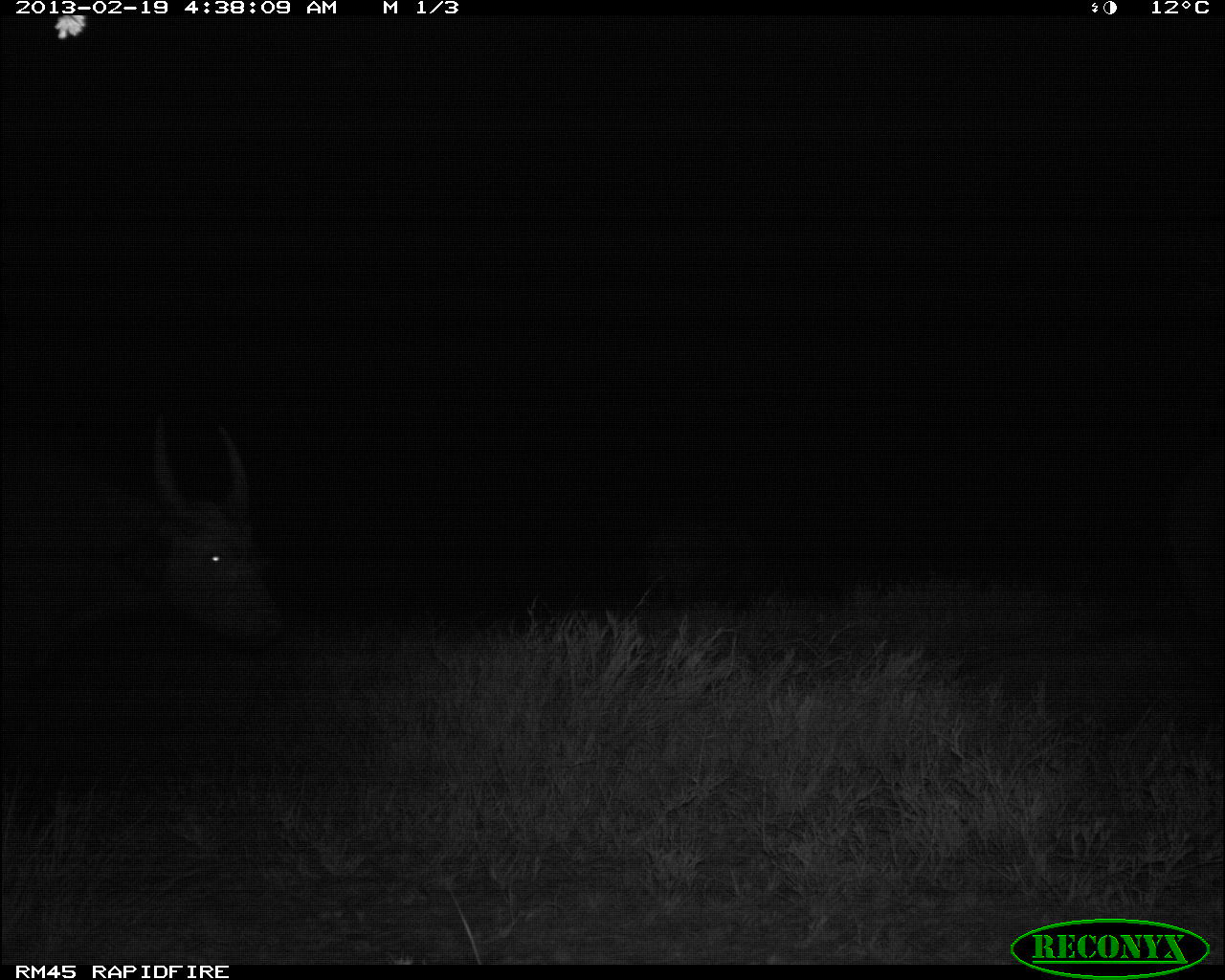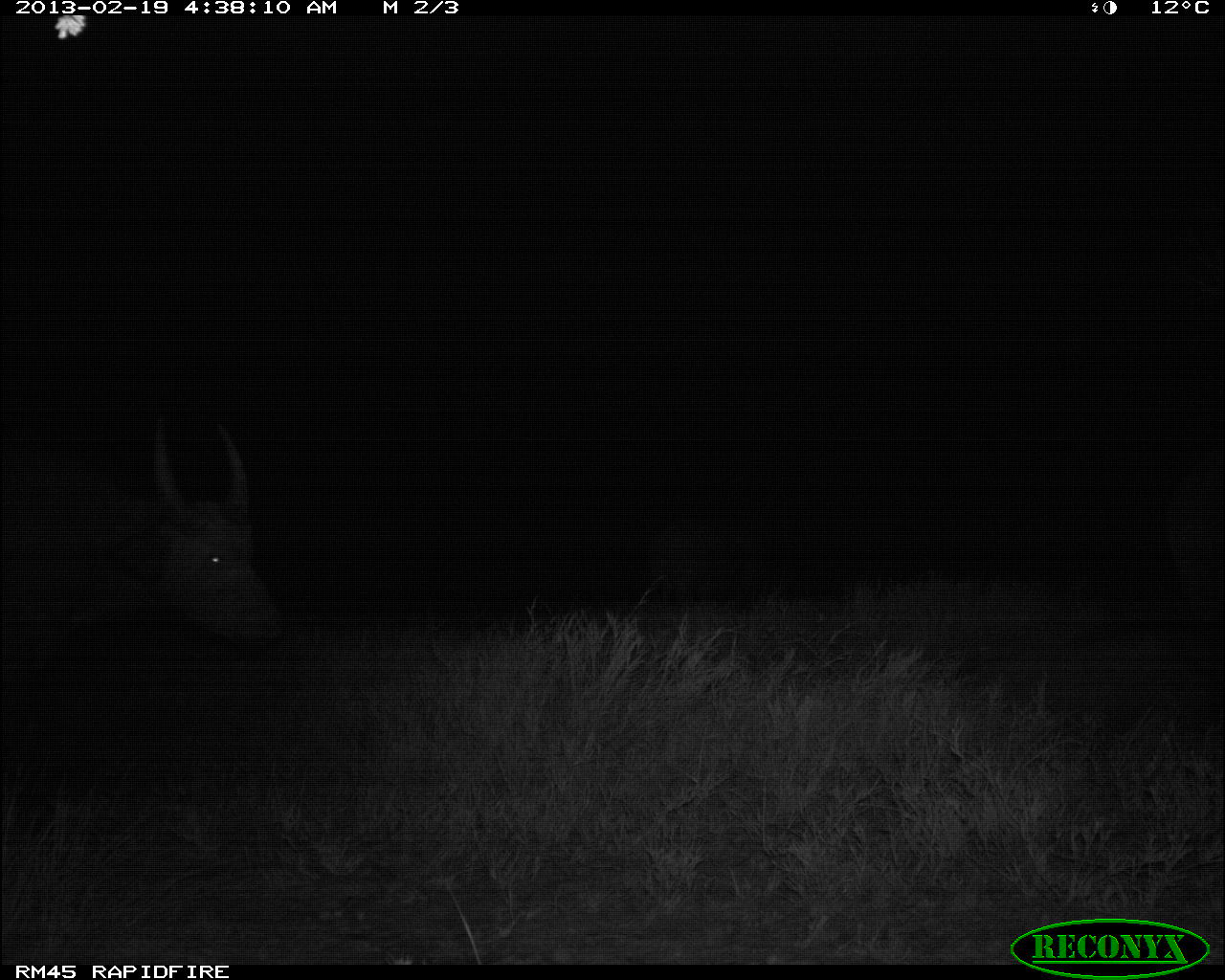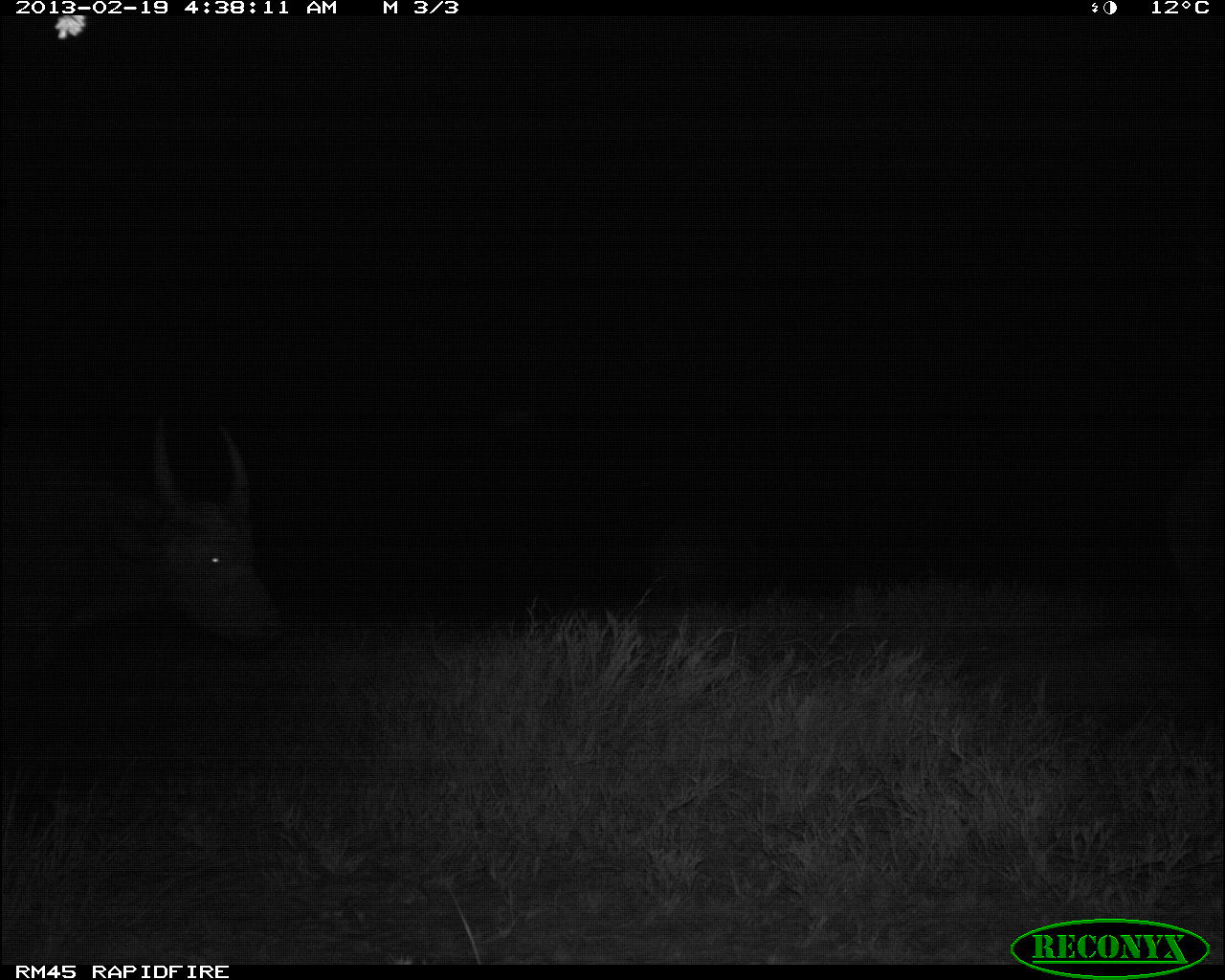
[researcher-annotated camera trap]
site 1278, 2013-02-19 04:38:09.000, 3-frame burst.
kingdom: Animalia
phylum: Chordata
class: Mammalia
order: Artiodactyla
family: Bovidae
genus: Syncerus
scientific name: Syncerus caffer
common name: african buffalo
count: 2